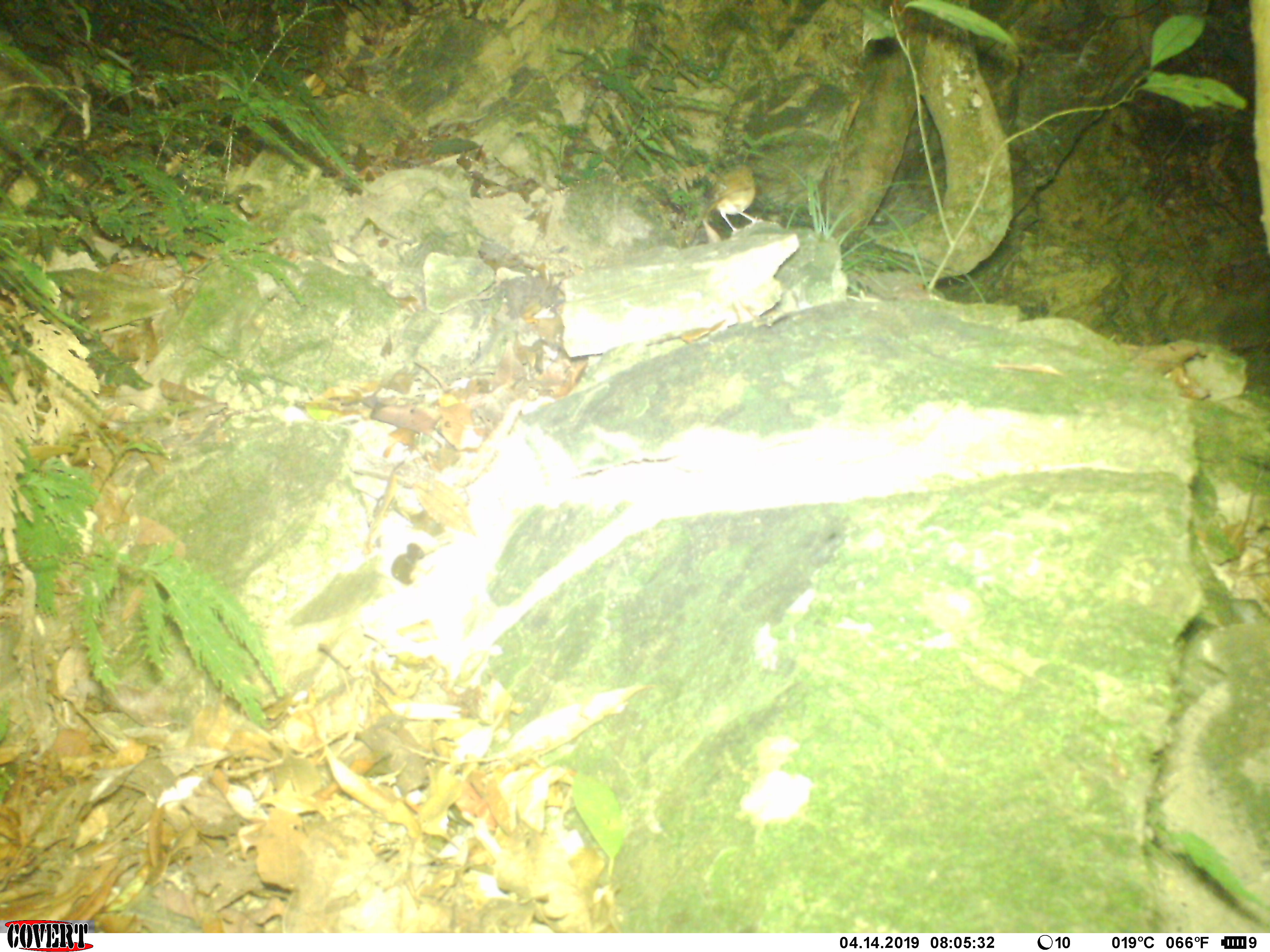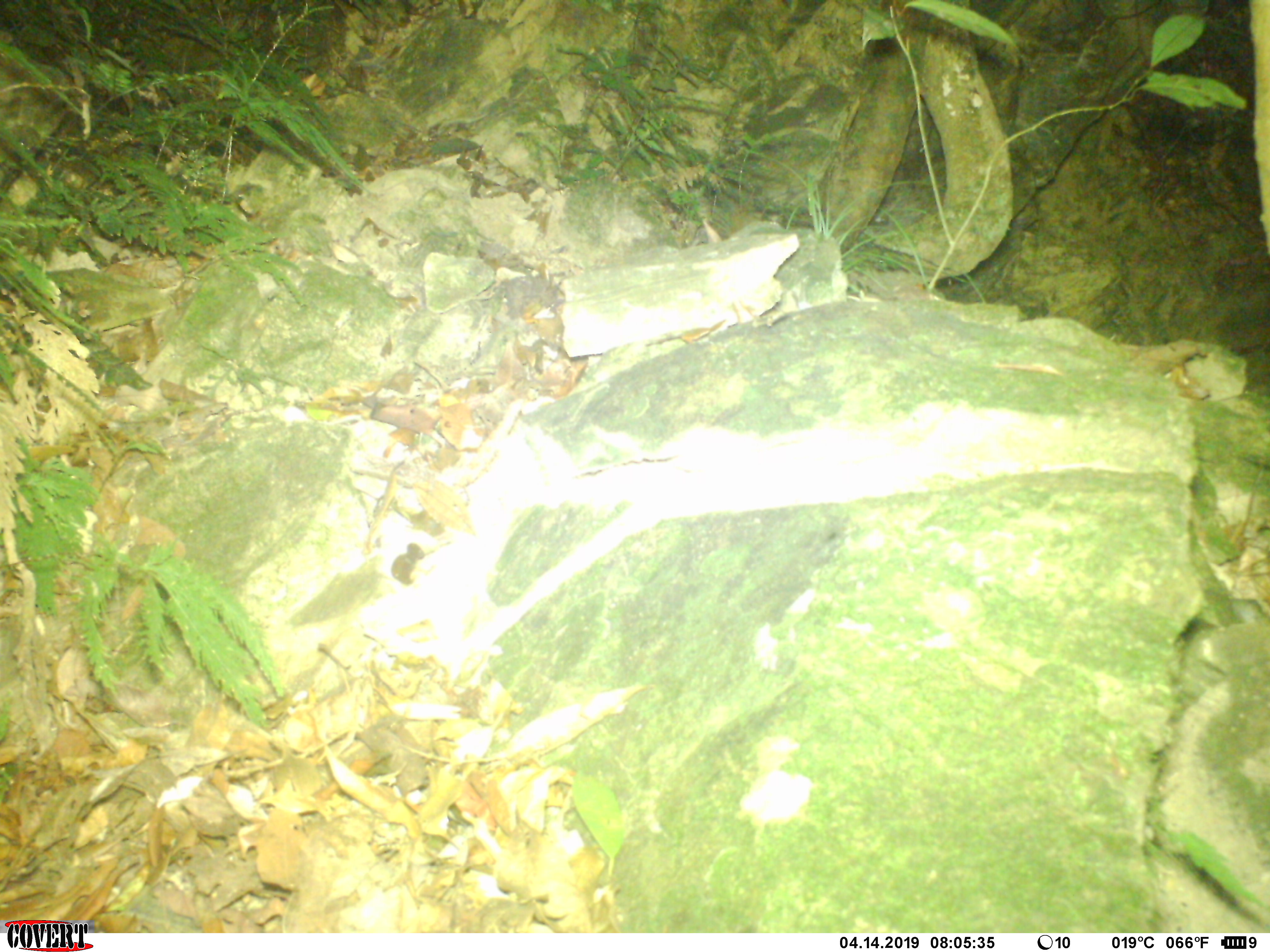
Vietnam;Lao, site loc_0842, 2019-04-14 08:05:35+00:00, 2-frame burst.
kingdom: Animalia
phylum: Chordata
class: Aves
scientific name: Aves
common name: bird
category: unidentified bird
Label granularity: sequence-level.